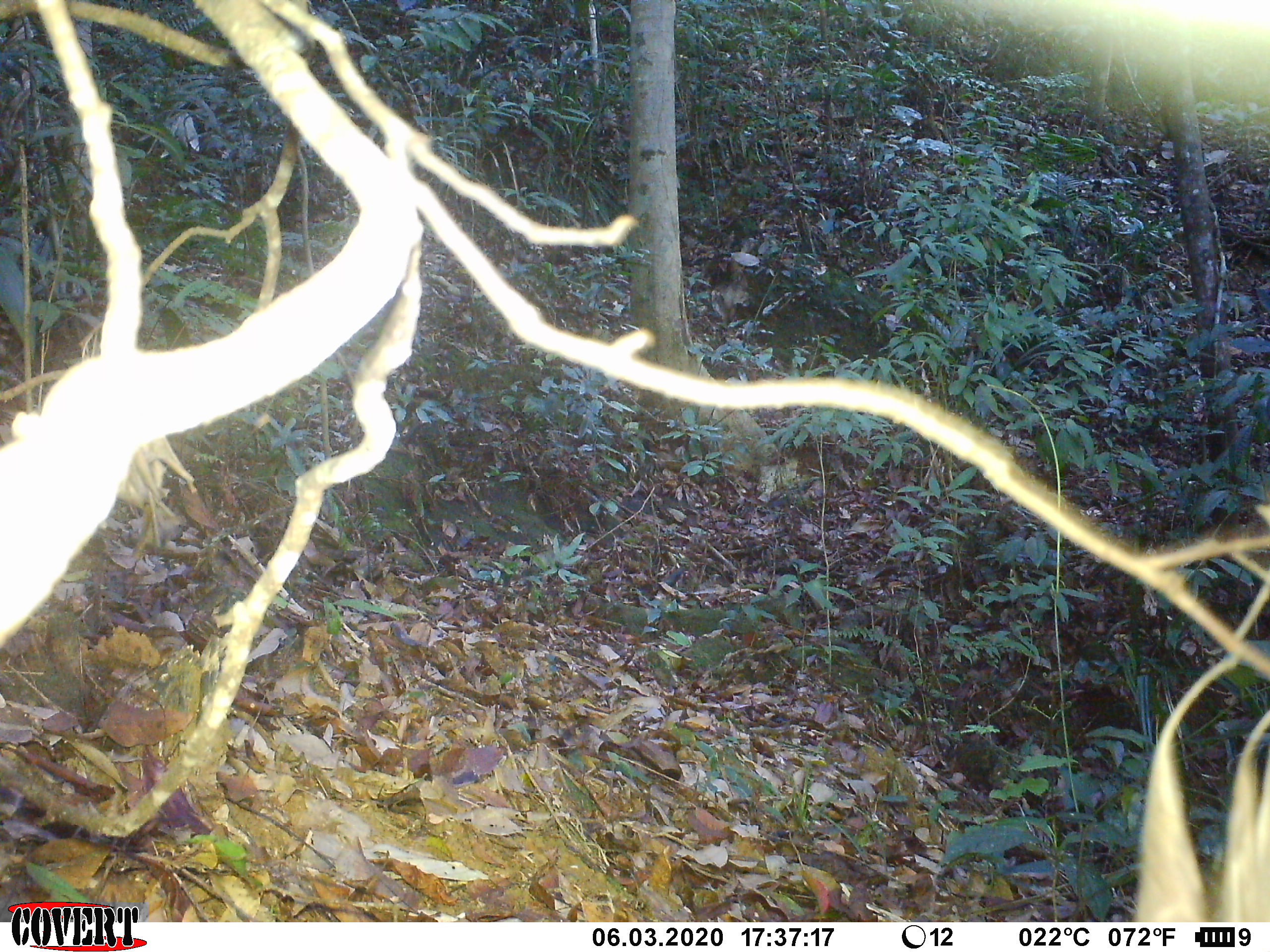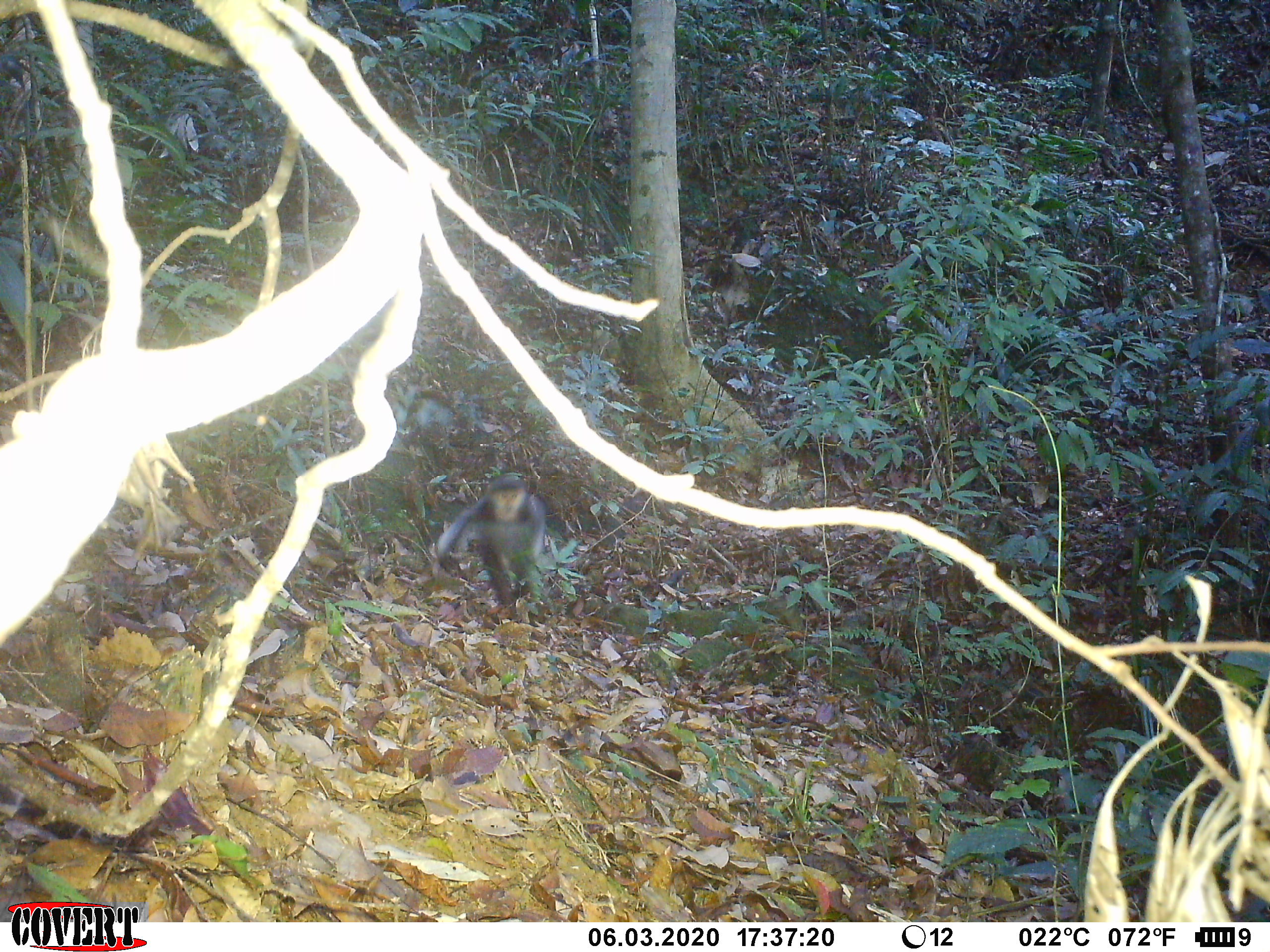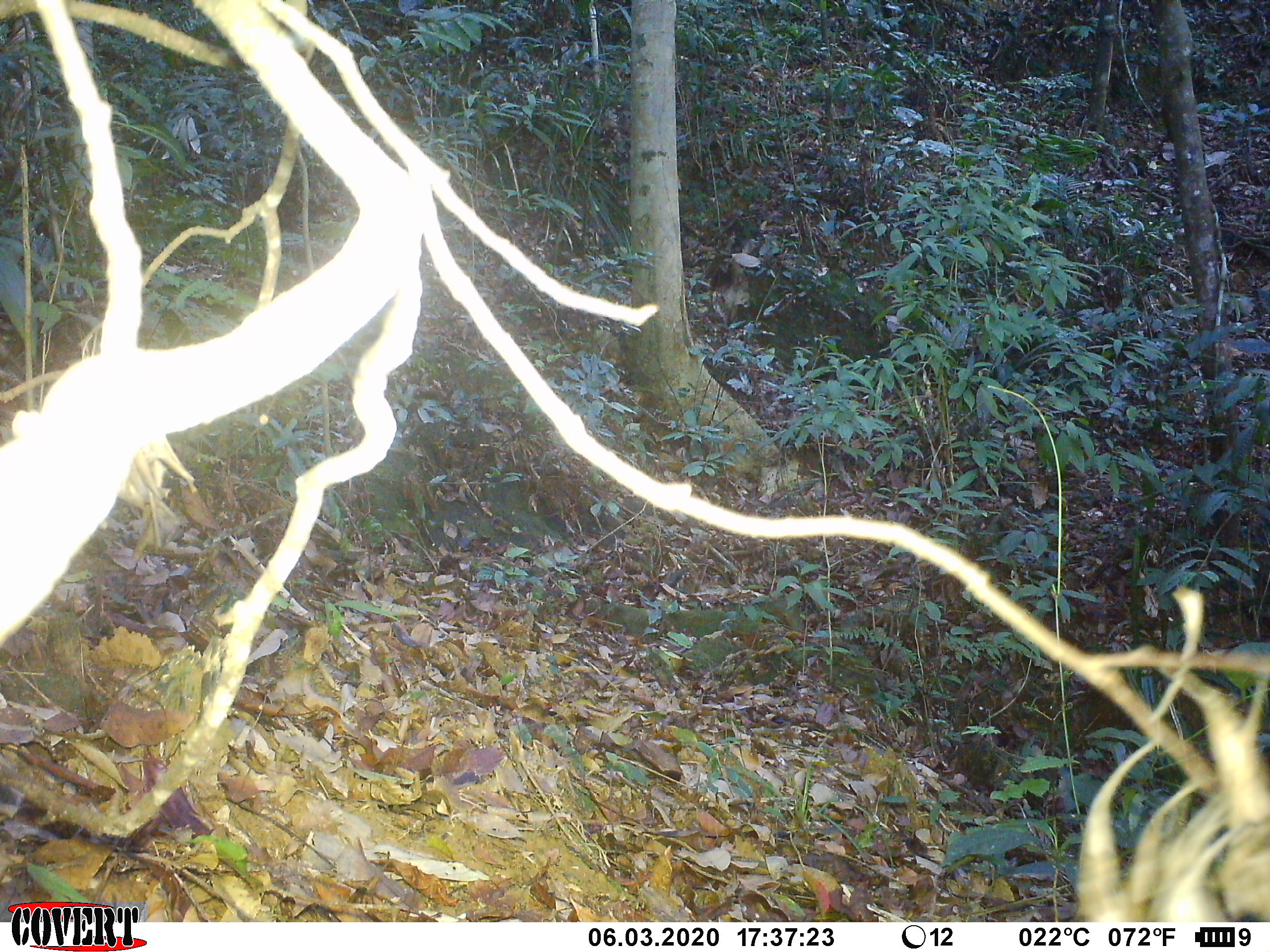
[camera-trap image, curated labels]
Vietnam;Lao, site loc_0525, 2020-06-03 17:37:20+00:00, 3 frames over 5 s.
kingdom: Animalia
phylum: Chordata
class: Mammalia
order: Primates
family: Cercopithecidae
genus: Pygathrix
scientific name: Pygathrix nemaeus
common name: red-shanked douc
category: red shanked douc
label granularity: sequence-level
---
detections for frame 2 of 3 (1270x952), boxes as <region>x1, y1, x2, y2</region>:
red shanked douc: <region>434, 473, 547, 622</region>